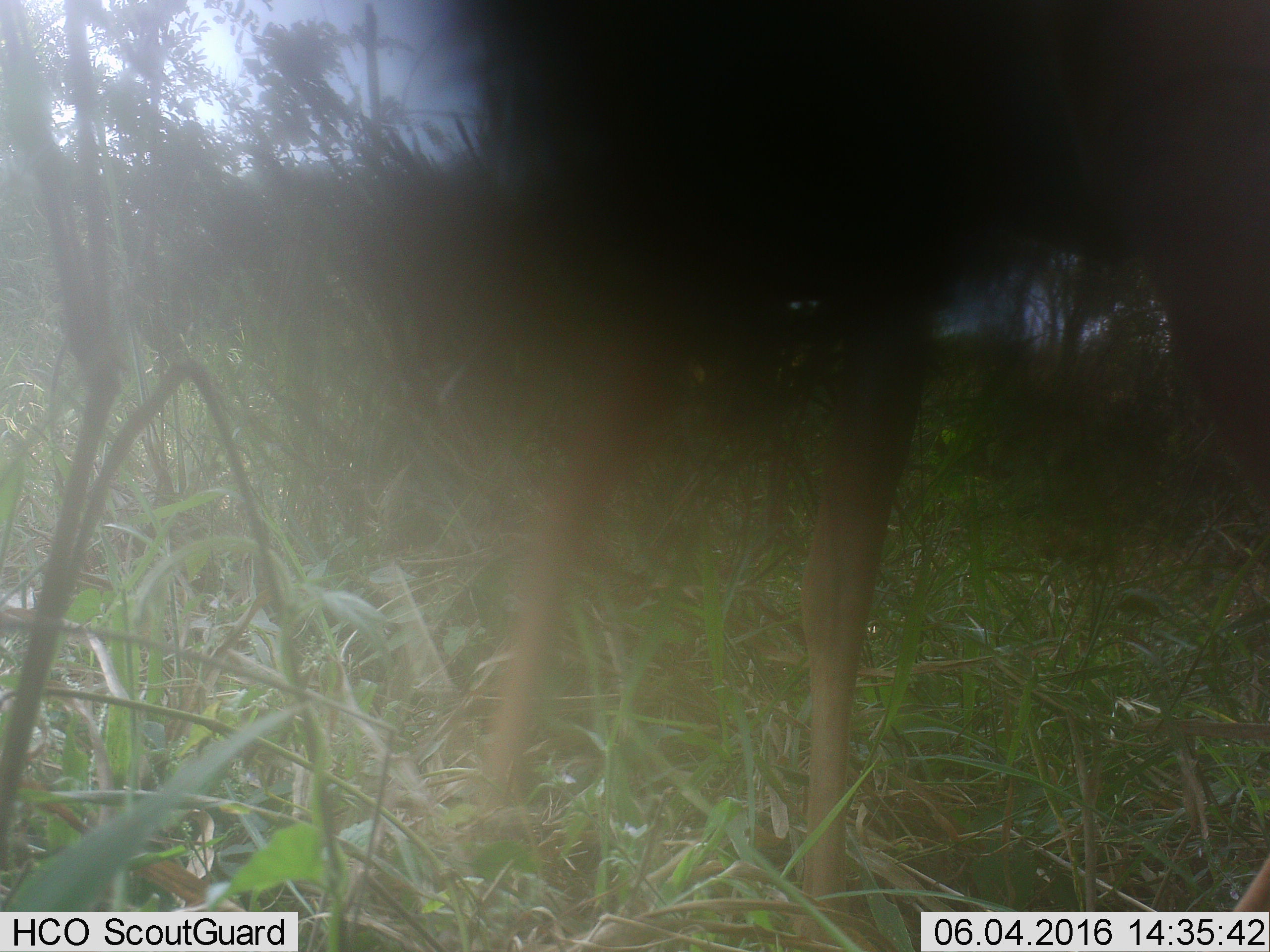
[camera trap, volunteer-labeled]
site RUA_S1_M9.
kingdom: Animalia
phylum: Chordata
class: Mammalia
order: Artiodactyla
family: Bovidae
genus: Aepyceros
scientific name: Aepyceros melampus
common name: impala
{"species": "impala (Aepyceros melampus)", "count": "1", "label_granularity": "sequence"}